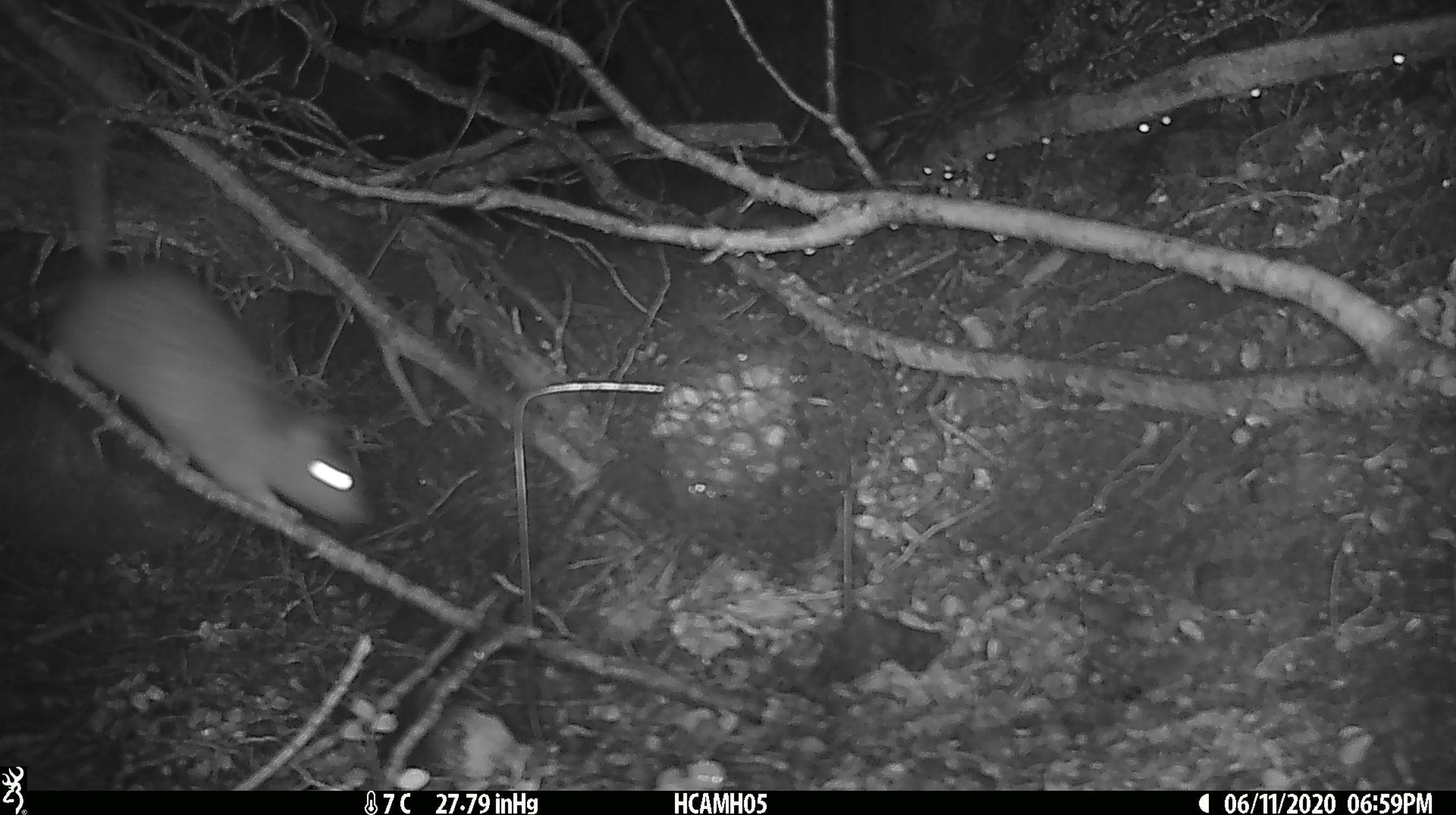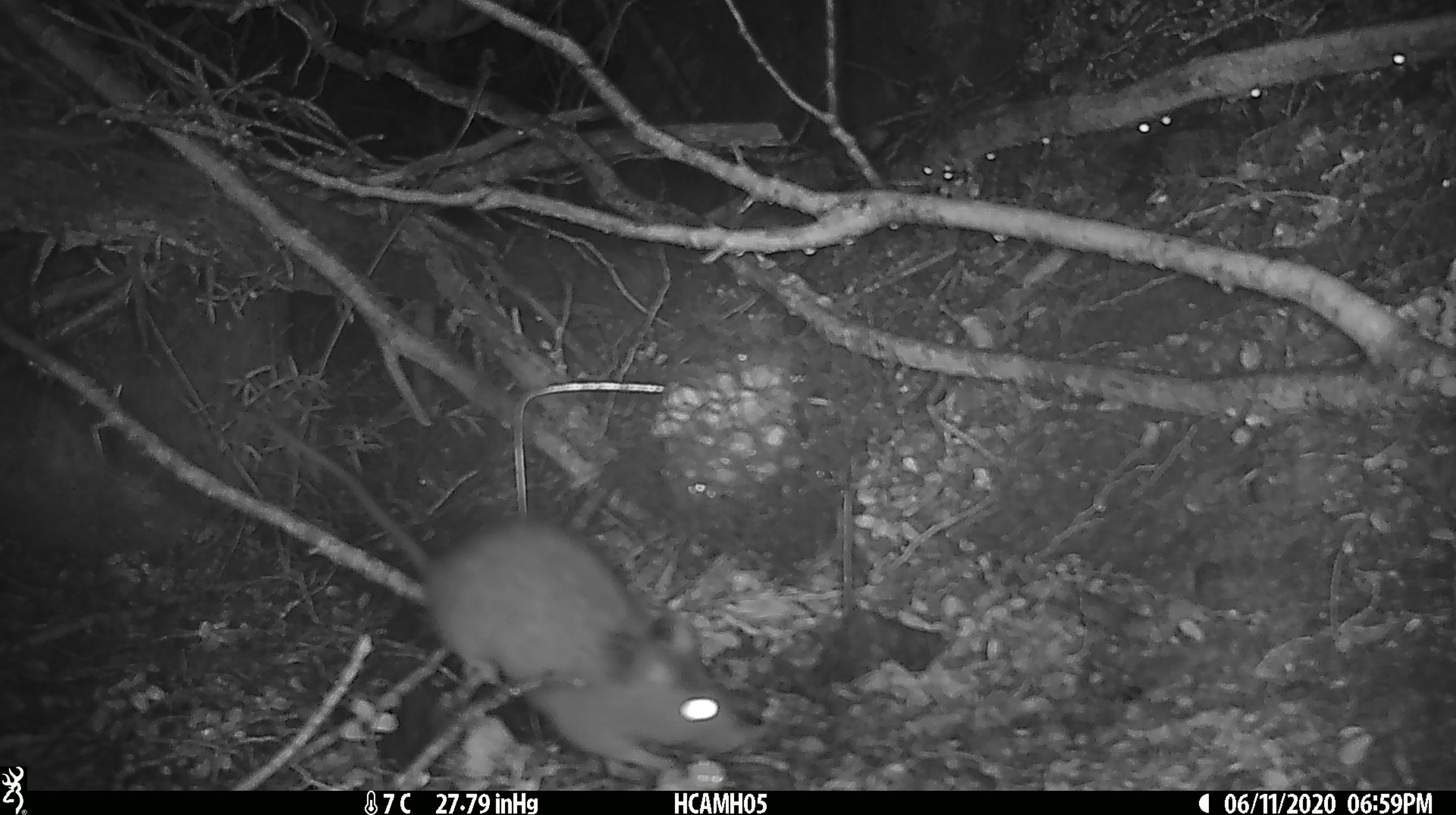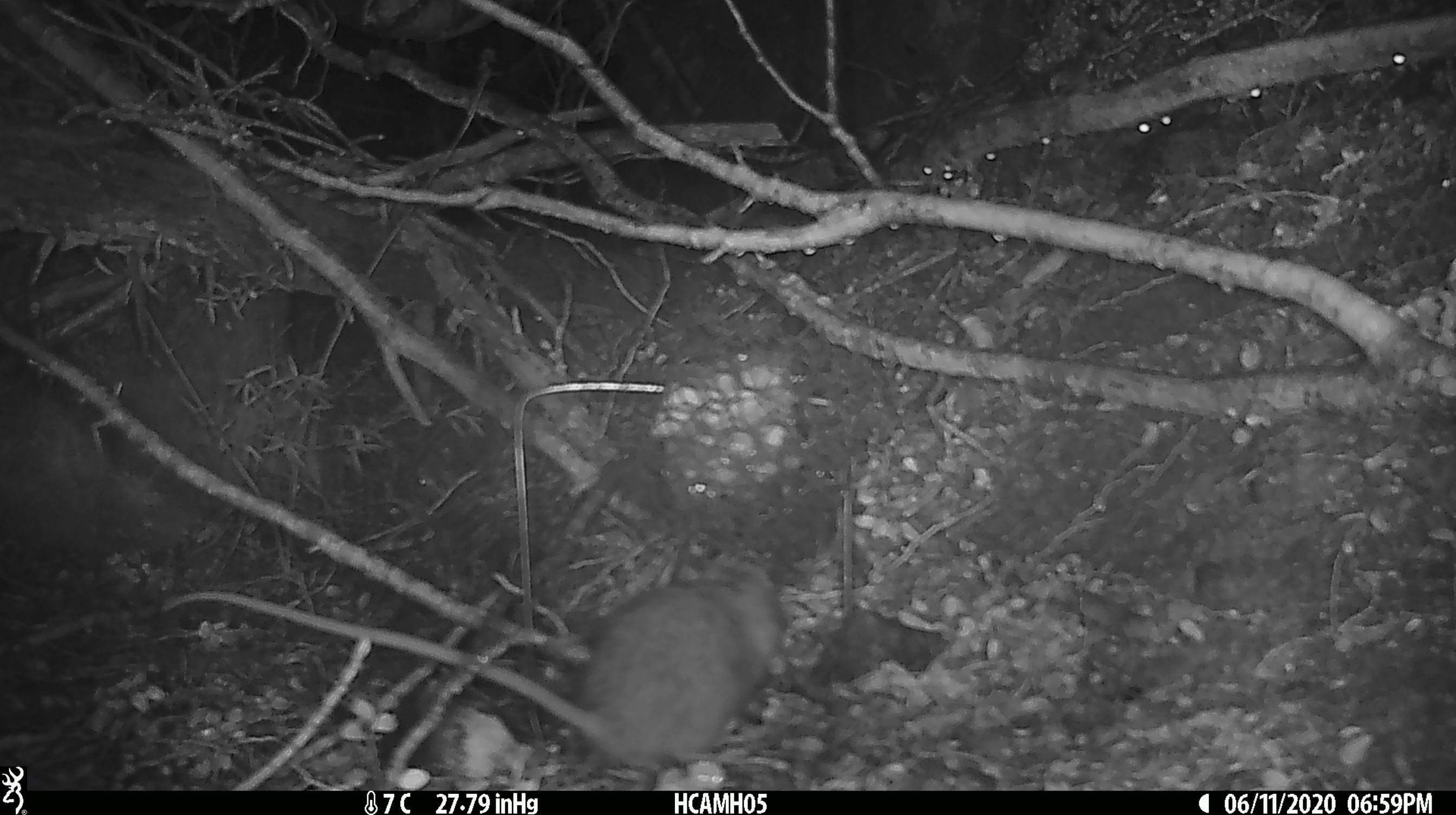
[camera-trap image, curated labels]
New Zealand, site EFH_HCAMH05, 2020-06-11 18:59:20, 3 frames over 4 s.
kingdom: Animalia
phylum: Chordata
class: Mammalia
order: Rodentia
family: Muridae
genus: Rattus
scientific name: Rattus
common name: rat